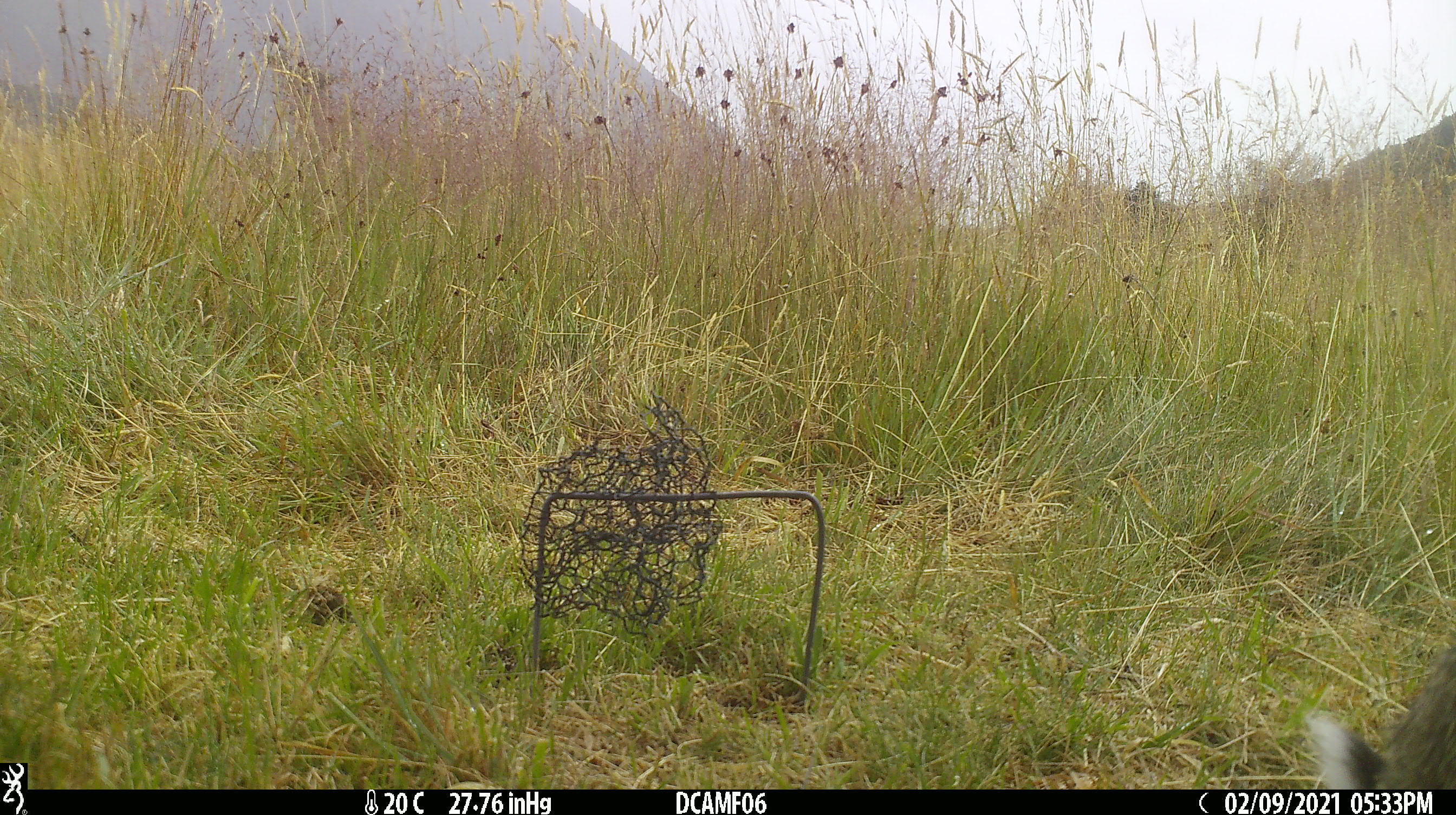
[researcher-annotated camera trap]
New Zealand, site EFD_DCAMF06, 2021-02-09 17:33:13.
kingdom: Animalia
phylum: Chordata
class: Mammalia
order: Lagomorpha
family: Leporidae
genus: Oryctolagus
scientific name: Oryctolagus cuniculus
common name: european rabbit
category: rabbit